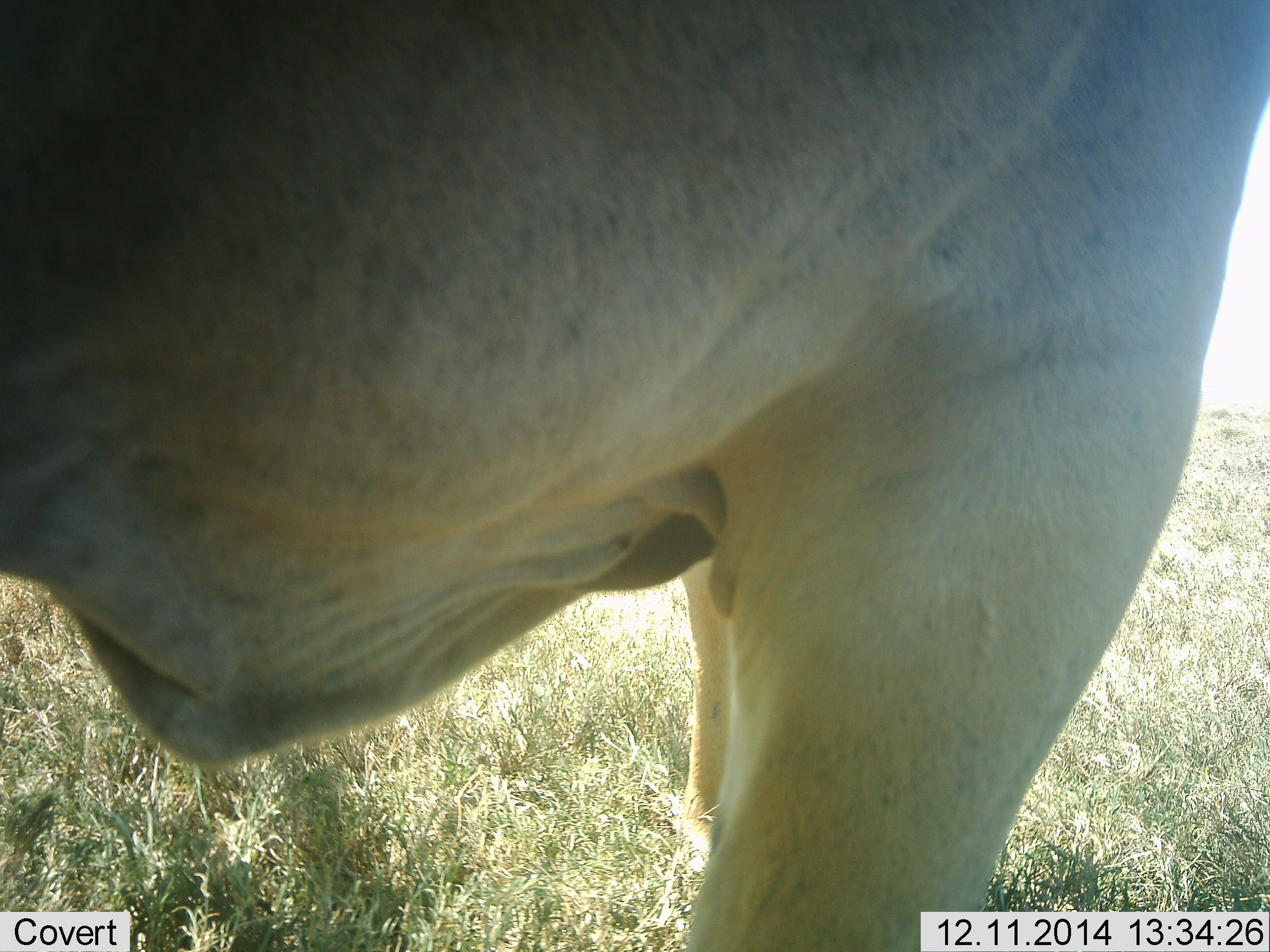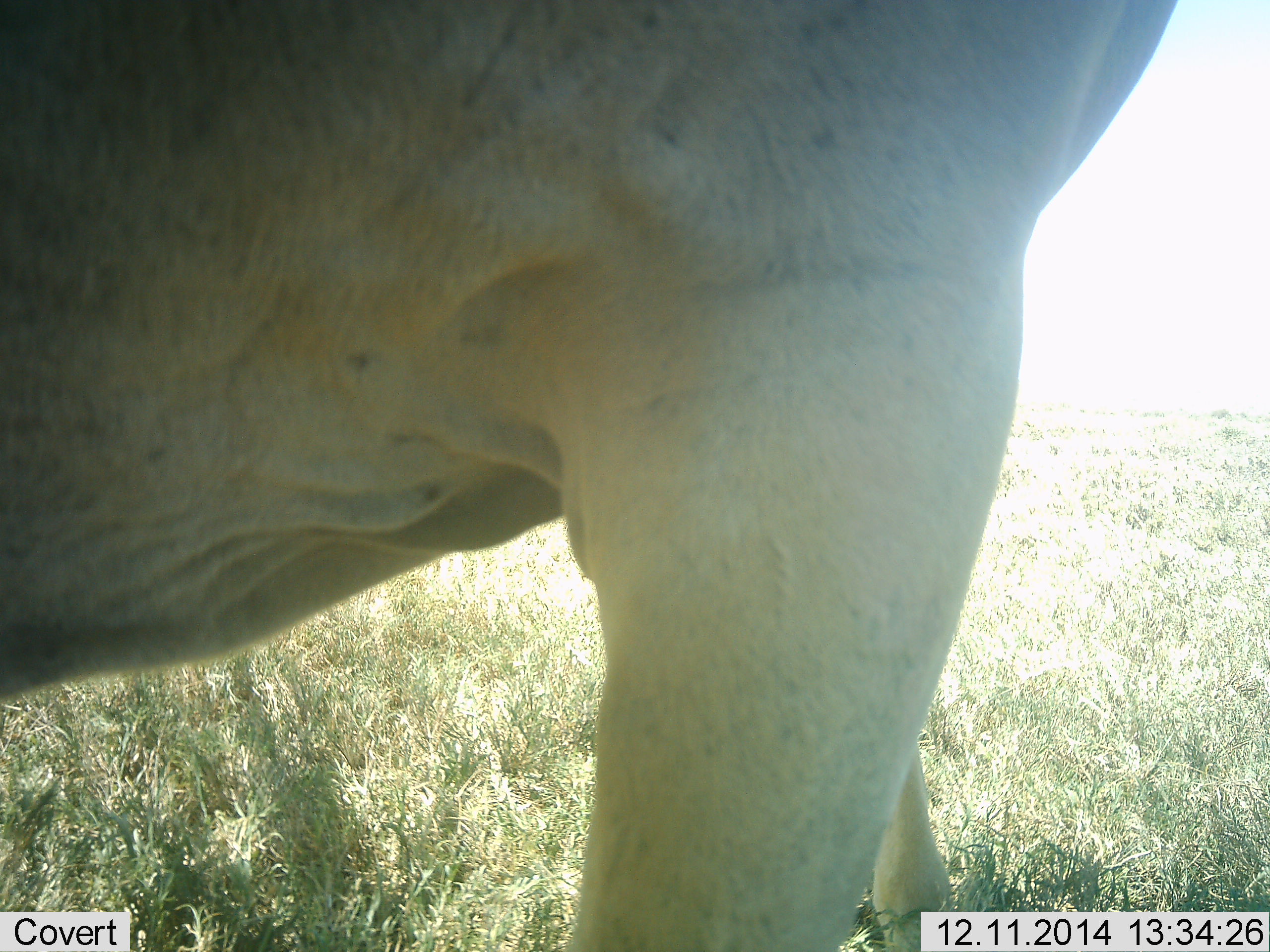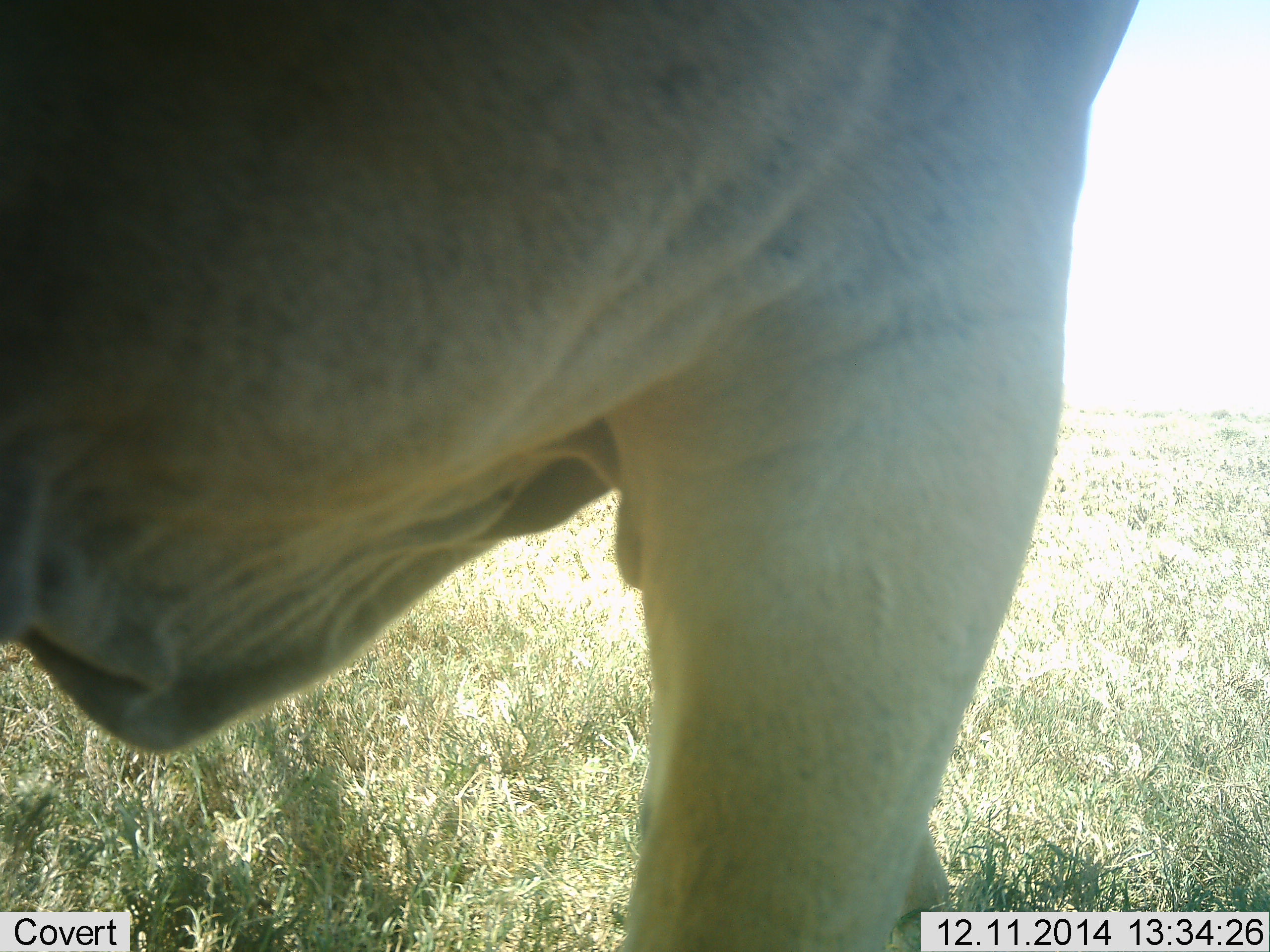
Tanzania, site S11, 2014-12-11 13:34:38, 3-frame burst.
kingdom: Animalia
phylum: Chordata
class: Mammalia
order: Artiodactyla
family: Bovidae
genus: Tragelaphus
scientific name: Tragelaphus oryx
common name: eland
Eland (Tragelaphus oryx), count 1. Behavior (volunteer vote fractions): standing 86%, resting 0%, moving 14%, interacting 0%. Young present (vote fraction): 0%. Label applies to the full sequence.